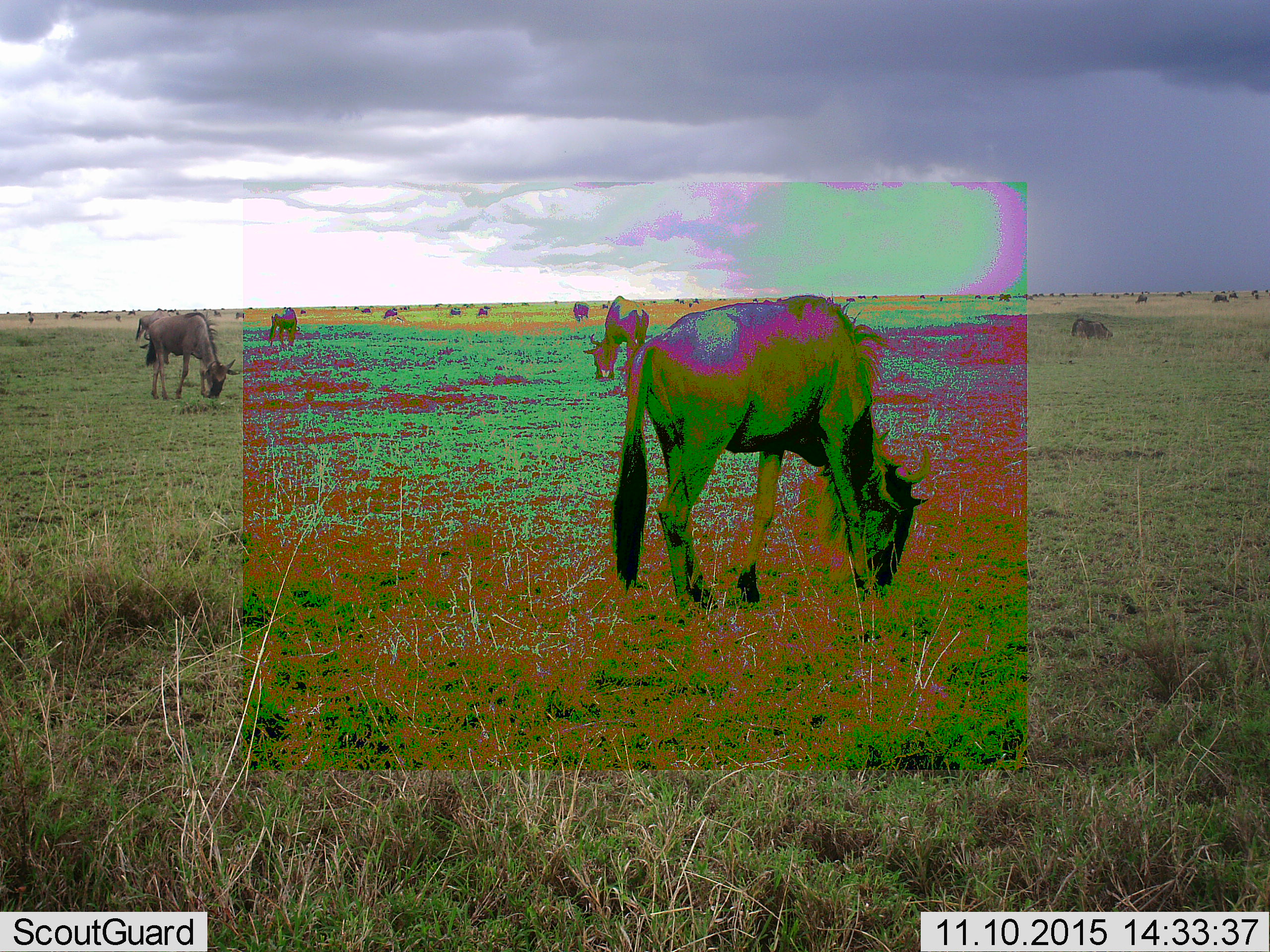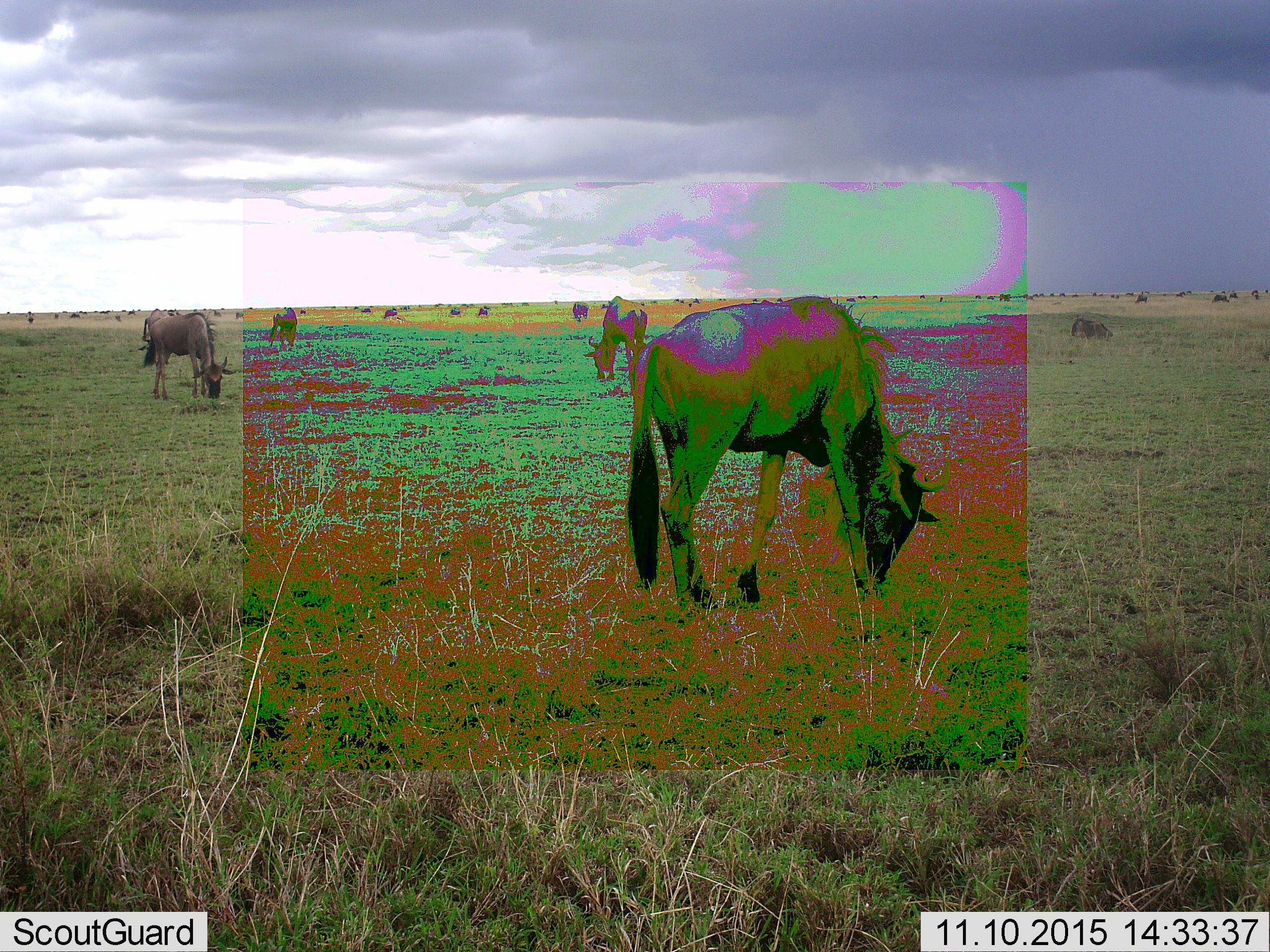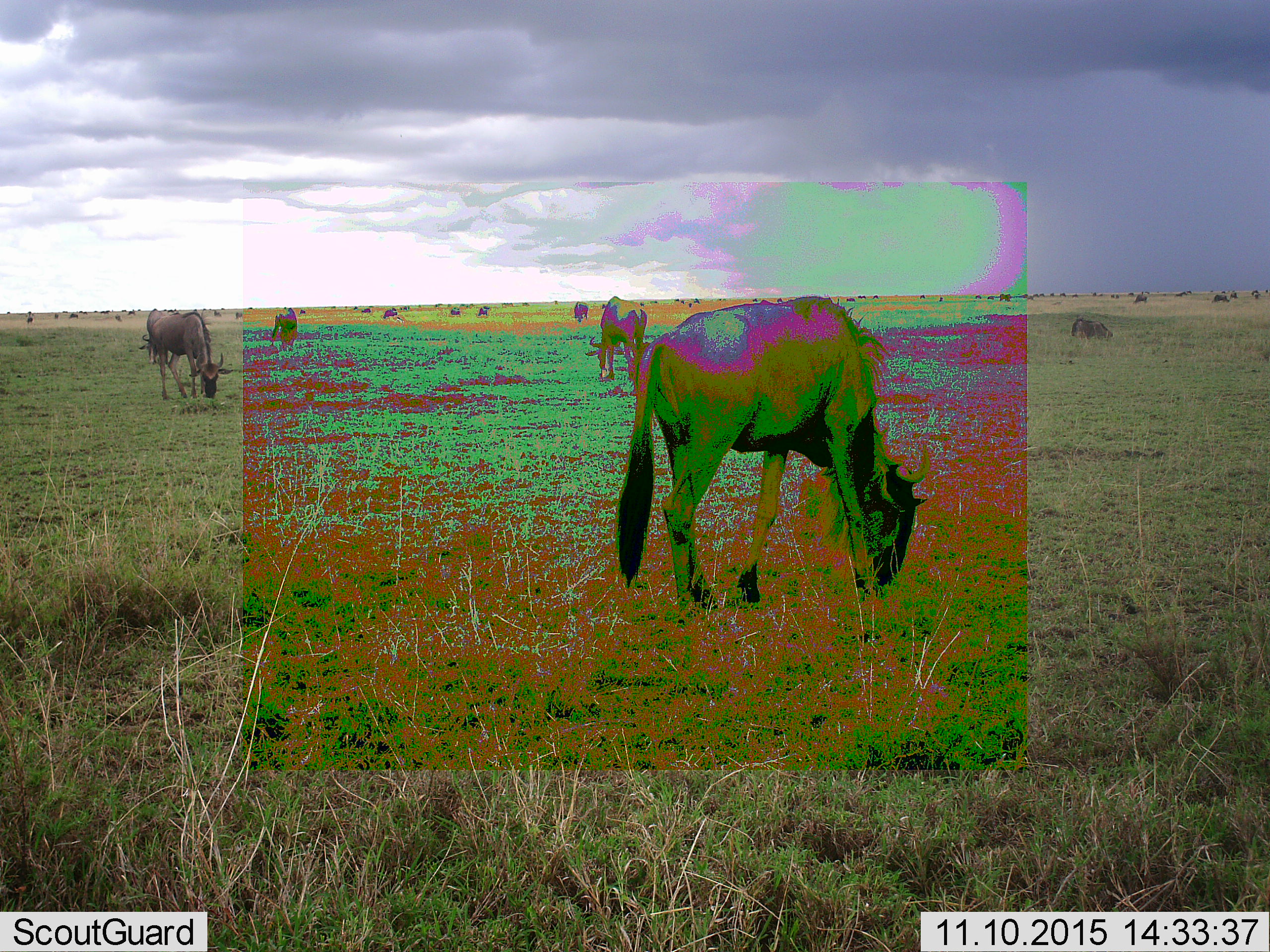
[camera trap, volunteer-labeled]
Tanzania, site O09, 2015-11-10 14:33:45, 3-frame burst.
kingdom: Animalia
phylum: Chordata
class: Mammalia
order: Artiodactyla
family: Bovidae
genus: Connochaetes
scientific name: Connochaetes taurinus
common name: blue wildebeest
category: wildebeest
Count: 11-50.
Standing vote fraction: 67%.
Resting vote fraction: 33%.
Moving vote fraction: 22%.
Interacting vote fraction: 0%.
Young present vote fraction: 11%.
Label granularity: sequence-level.